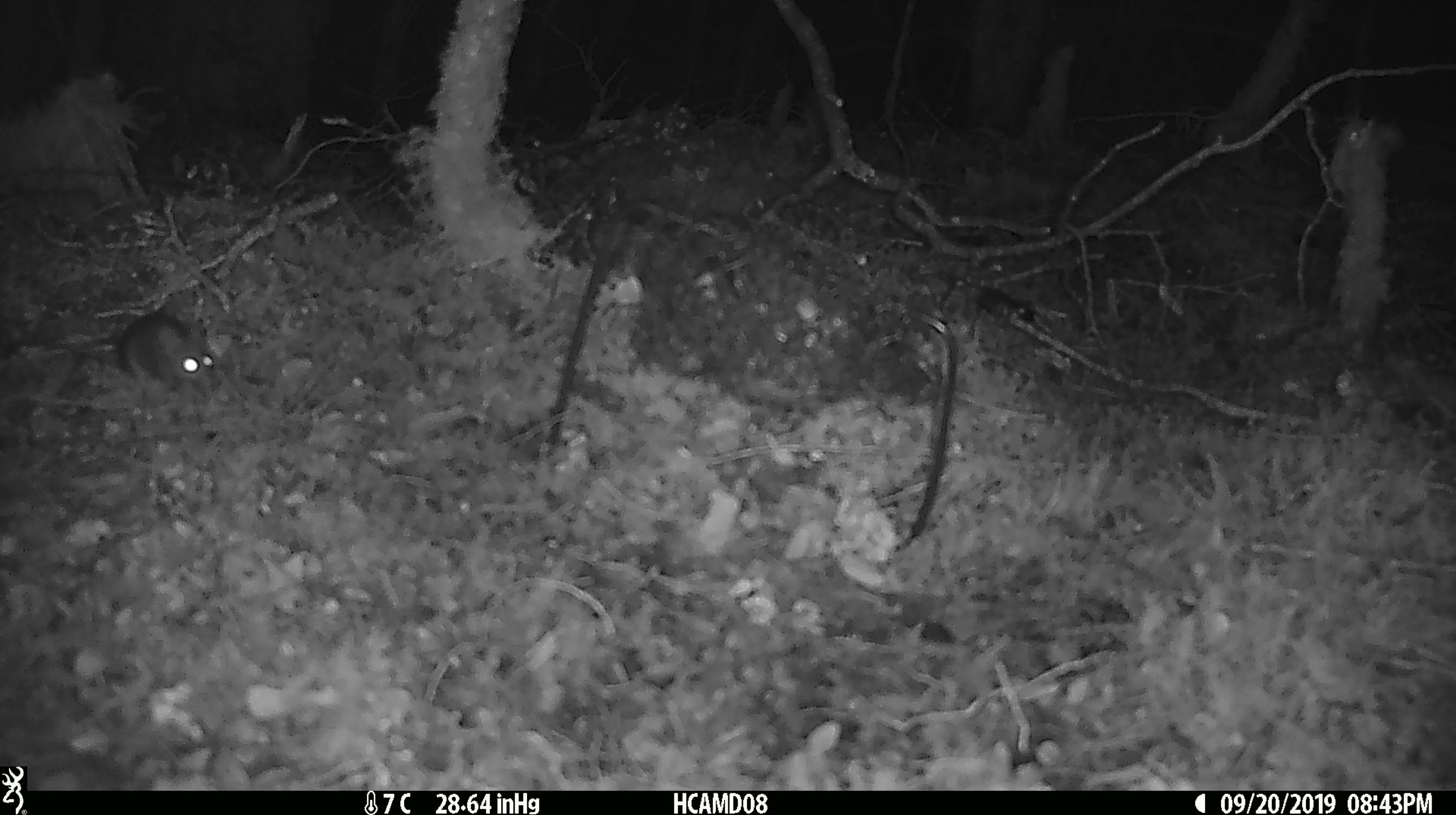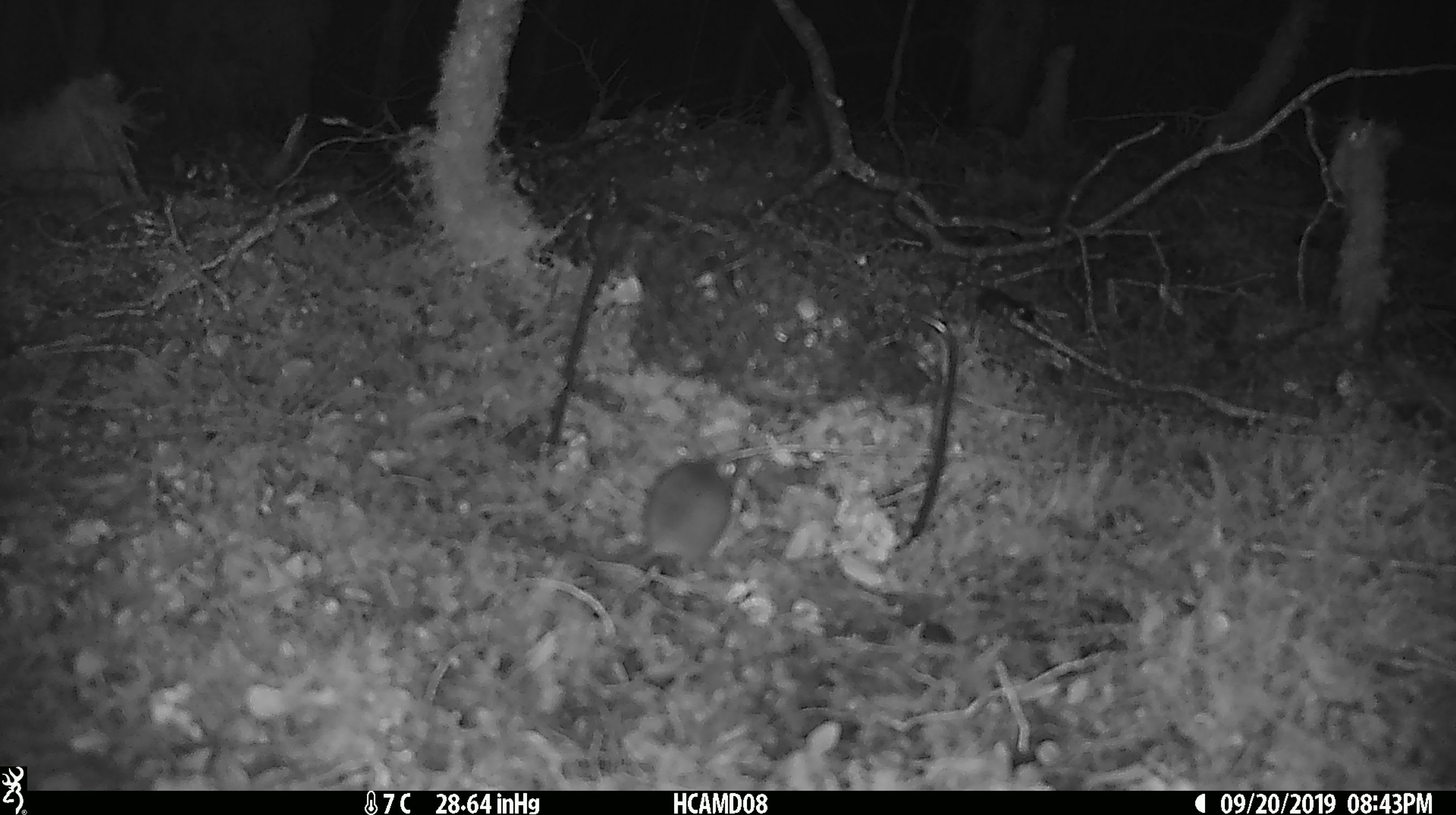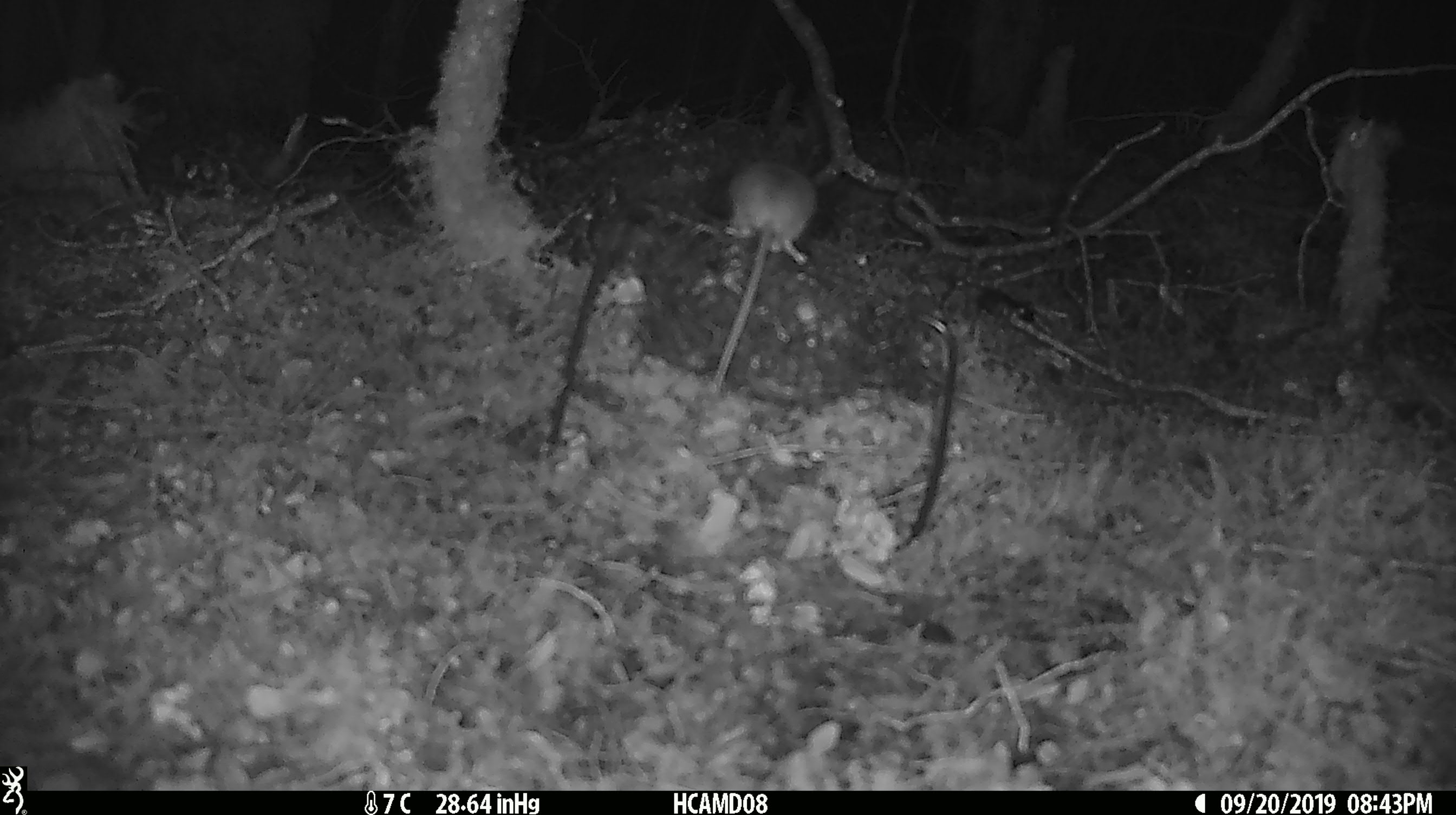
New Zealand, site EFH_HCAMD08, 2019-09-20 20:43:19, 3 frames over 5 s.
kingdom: Animalia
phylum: Chordata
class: Mammalia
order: Rodentia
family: Muridae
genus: Mus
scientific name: Mus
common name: mouse